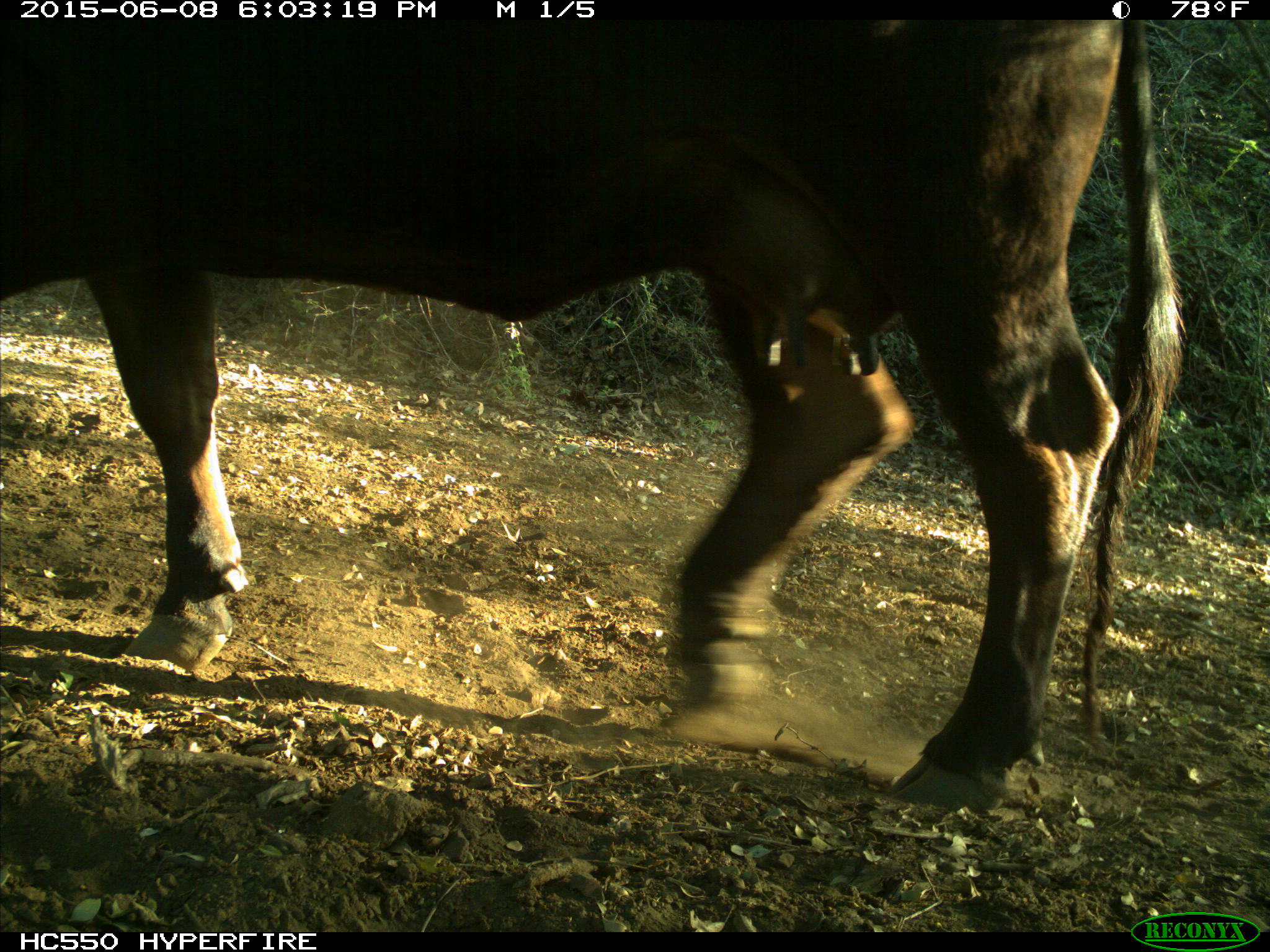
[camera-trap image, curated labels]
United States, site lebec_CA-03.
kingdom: Animalia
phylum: Chordata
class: Mammalia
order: Artiodactyla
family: Bovidae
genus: Bos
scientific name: Bos taurus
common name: domestic cow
Bos taurus (domestic cow).